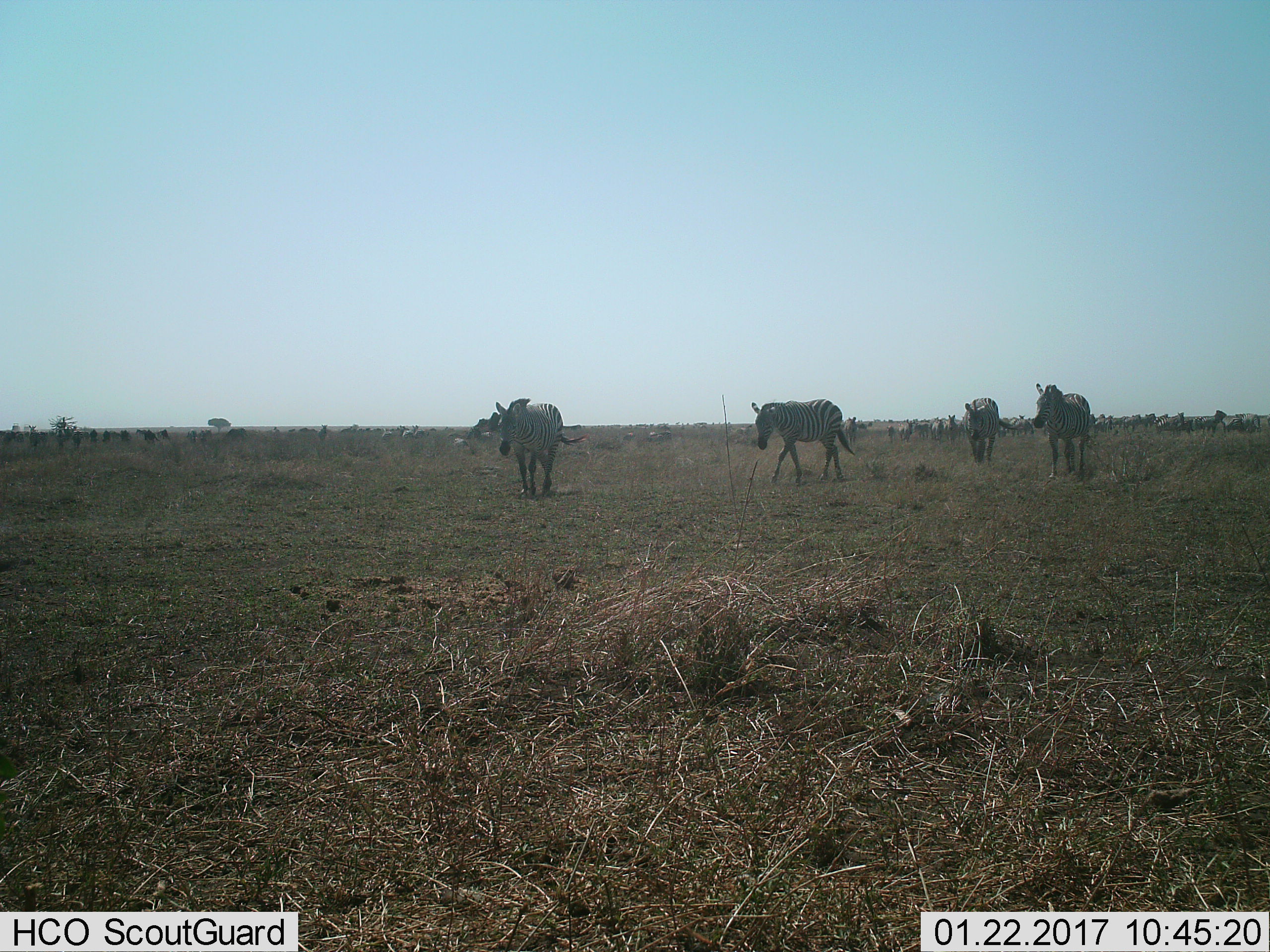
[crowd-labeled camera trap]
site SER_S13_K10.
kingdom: Animalia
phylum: Chordata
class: Mammalia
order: Perissodactyla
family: Equidae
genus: Equus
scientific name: Equus quagga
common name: plains zebra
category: zebraplains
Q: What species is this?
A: Zebraplains (plains zebra) (Equus quagga).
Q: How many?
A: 11-50.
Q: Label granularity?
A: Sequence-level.